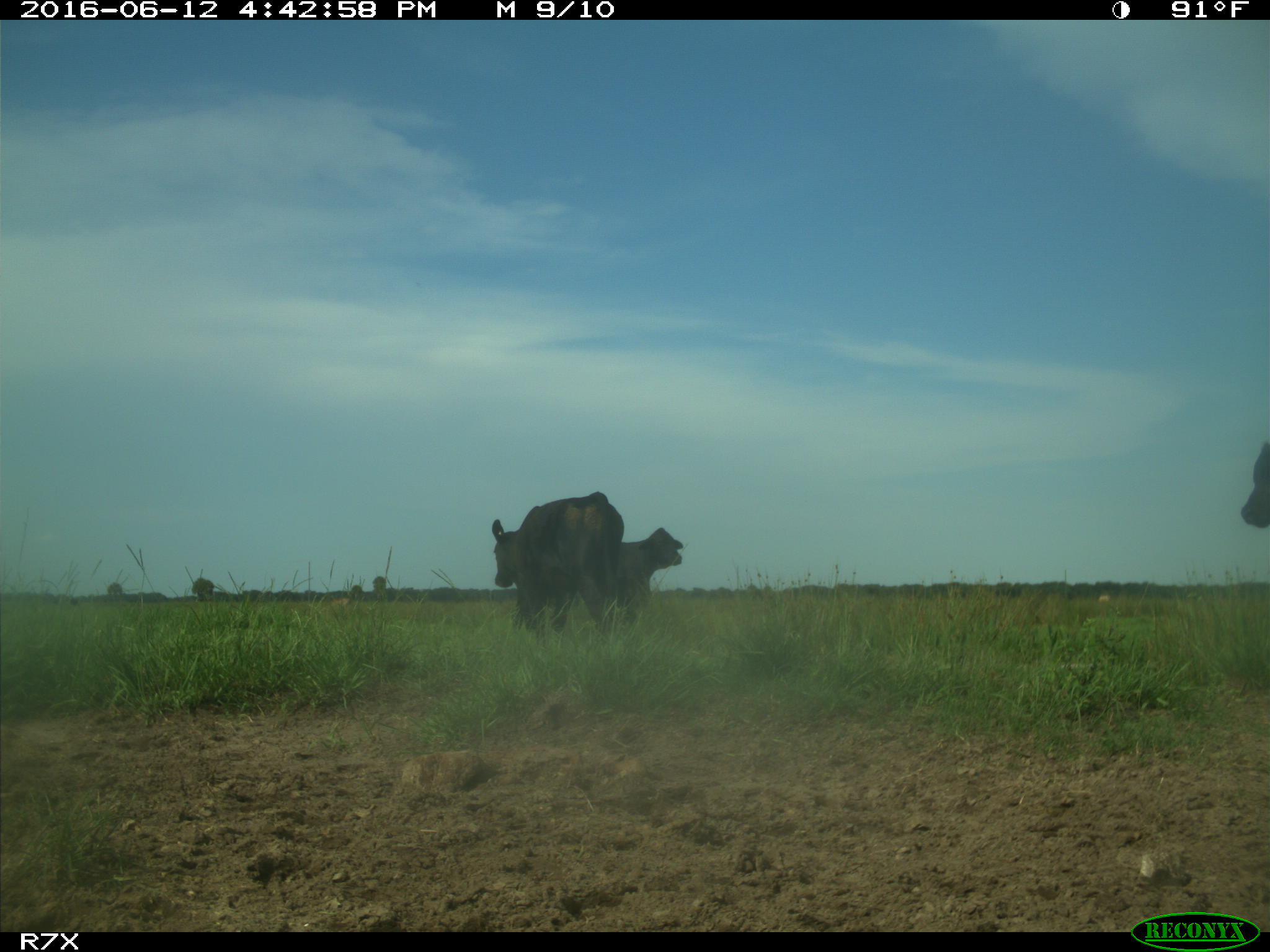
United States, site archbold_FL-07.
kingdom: Animalia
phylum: Chordata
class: Mammalia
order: Artiodactyla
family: Bovidae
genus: Bos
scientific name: Bos taurus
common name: domestic cow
Bos taurus (domestic cow).